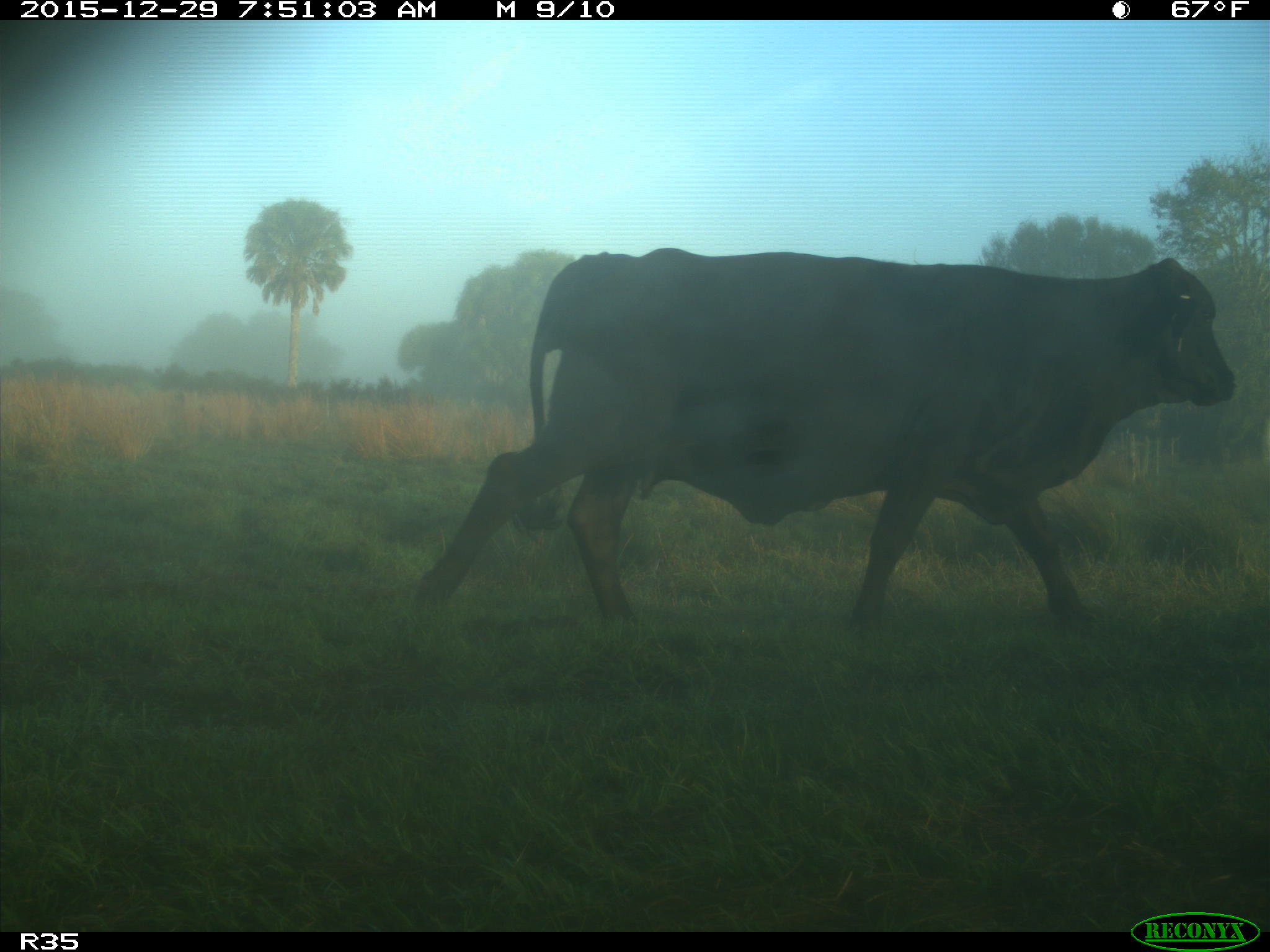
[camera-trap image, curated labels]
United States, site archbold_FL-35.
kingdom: Animalia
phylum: Chordata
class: Mammalia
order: Artiodactyla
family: Bovidae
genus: Bos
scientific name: Bos taurus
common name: domestic cow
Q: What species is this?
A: Bos taurus (domestic cow).